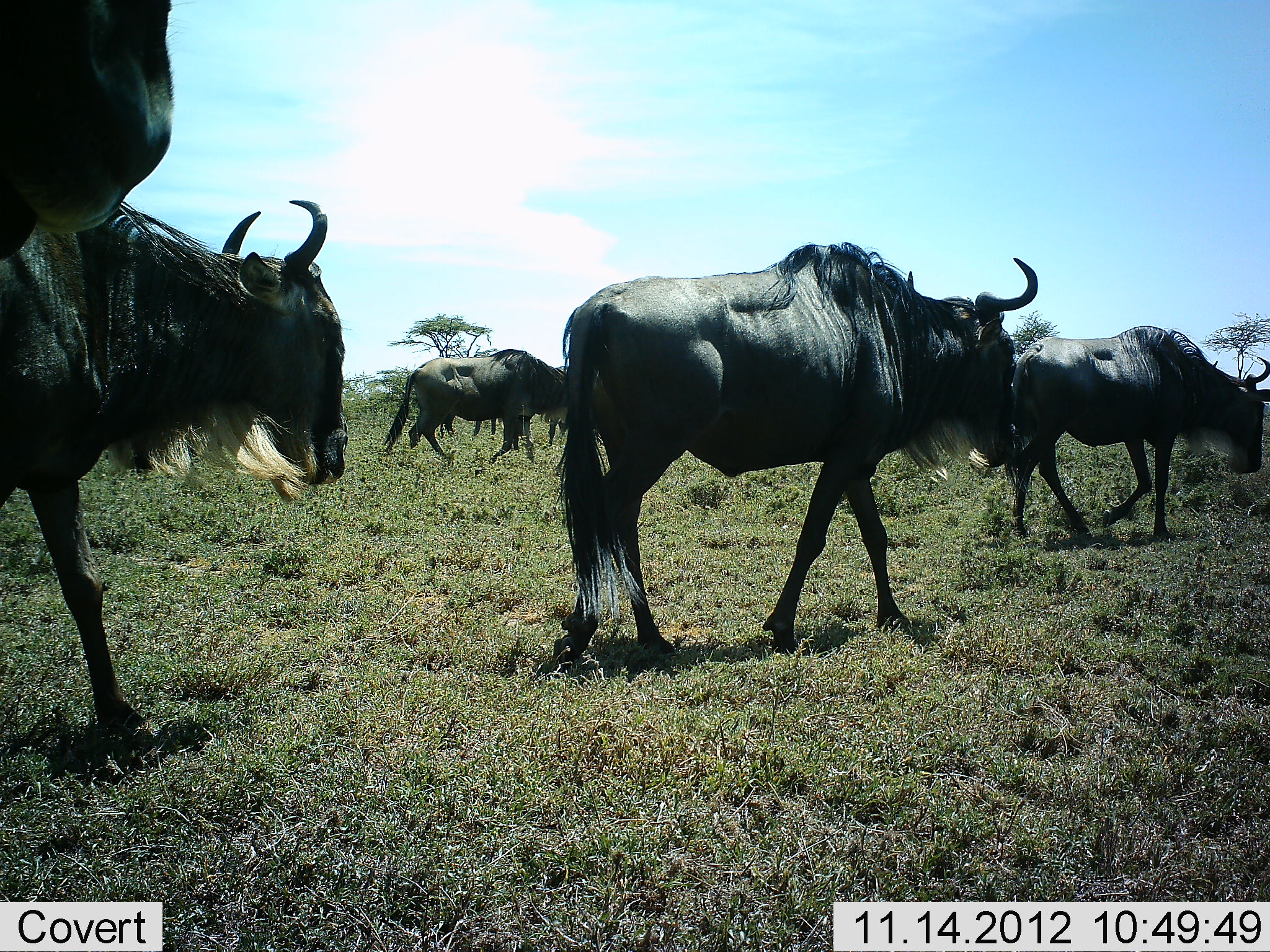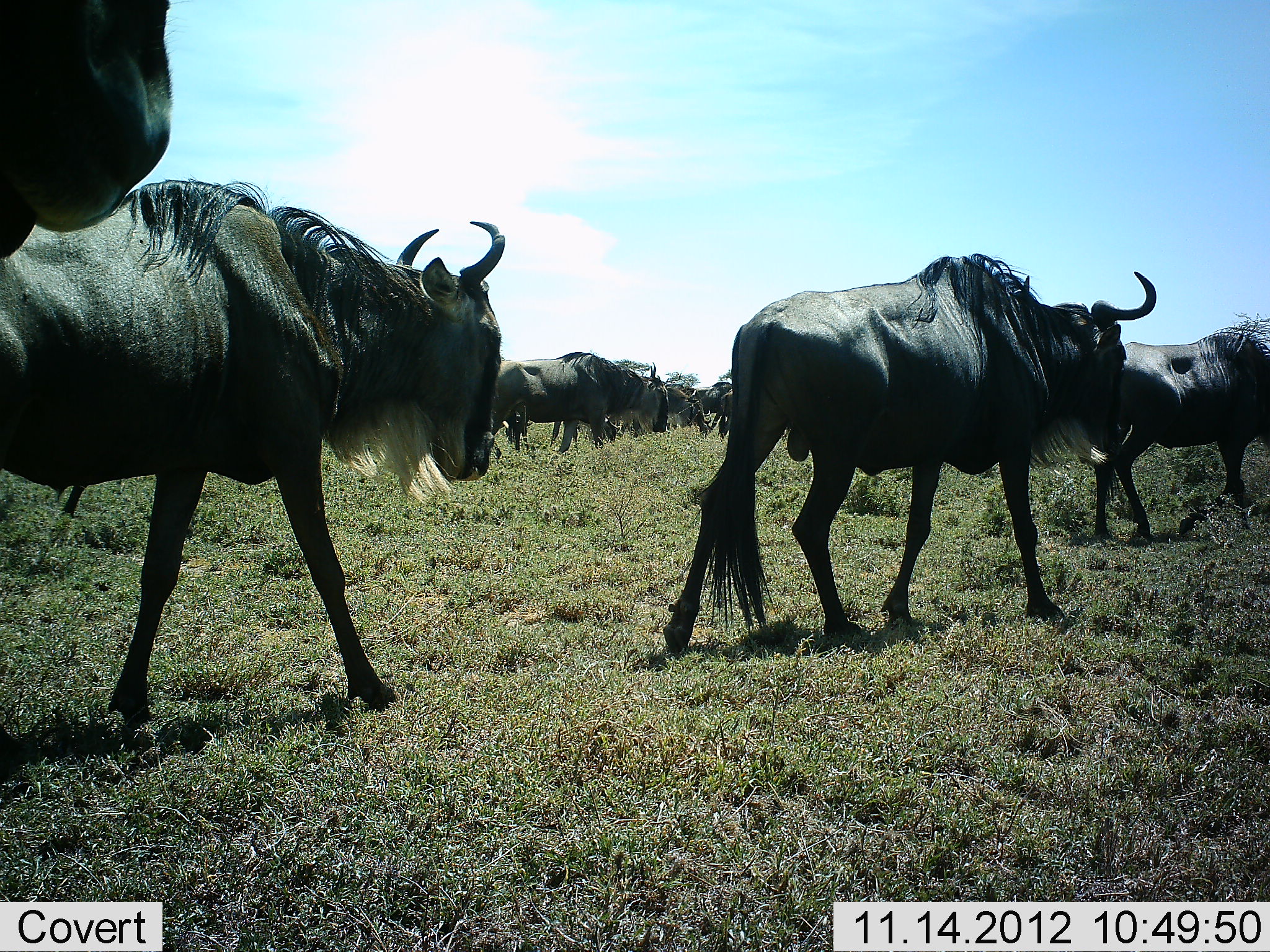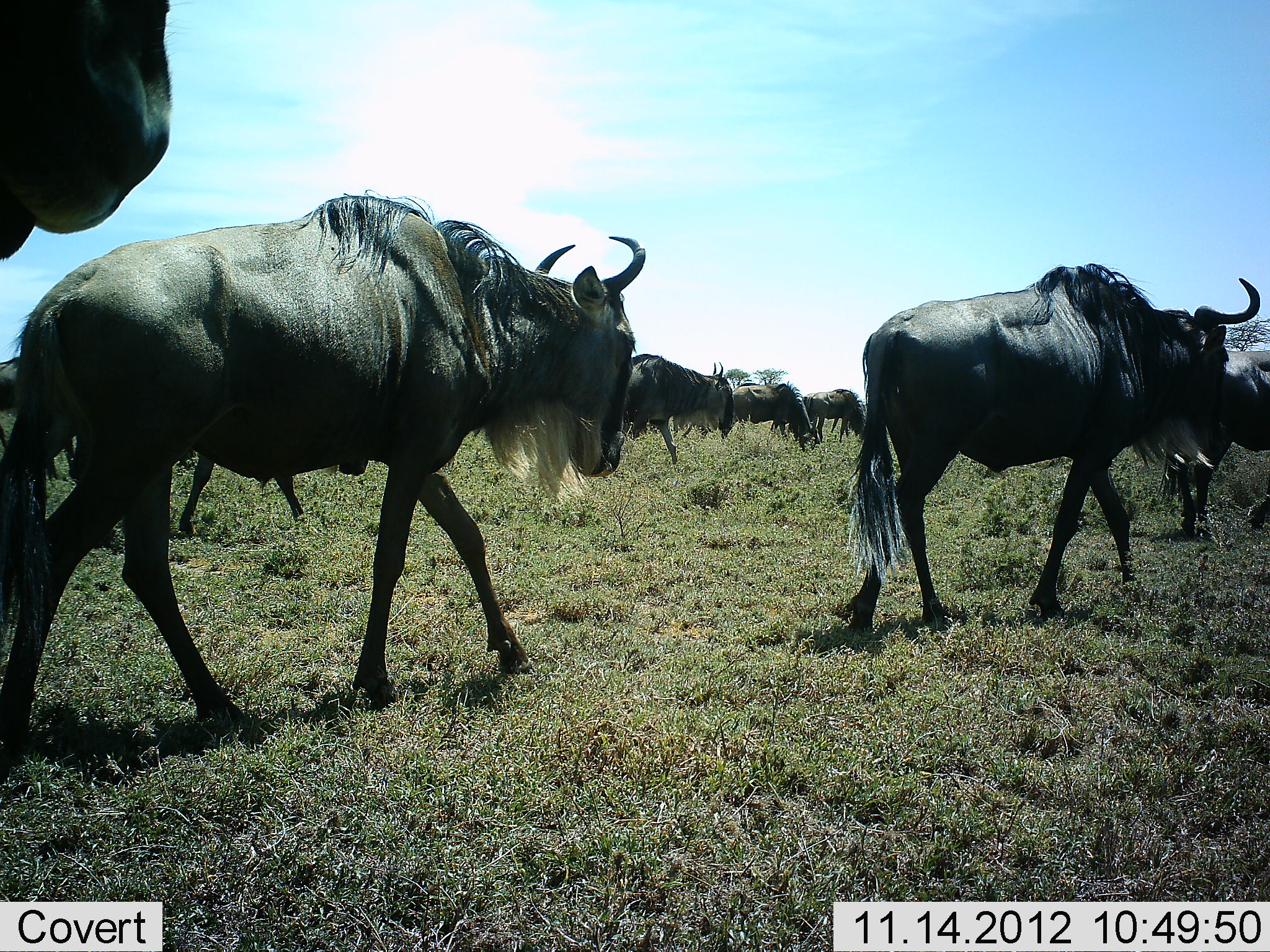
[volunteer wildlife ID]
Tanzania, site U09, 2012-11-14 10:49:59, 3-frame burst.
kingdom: Animalia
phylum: Chordata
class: Mammalia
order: Artiodactyla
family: Bovidae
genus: Connochaetes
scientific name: Connochaetes taurinus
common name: blue wildebeest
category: wildebeest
Wildebeest (blue wildebeest) (Connochaetes taurinus), count 11-50. Behavior (volunteer vote fractions): standing 10%, resting 0%, moving 100%, interacting 0%. Young present (vote fraction): 0%. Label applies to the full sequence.